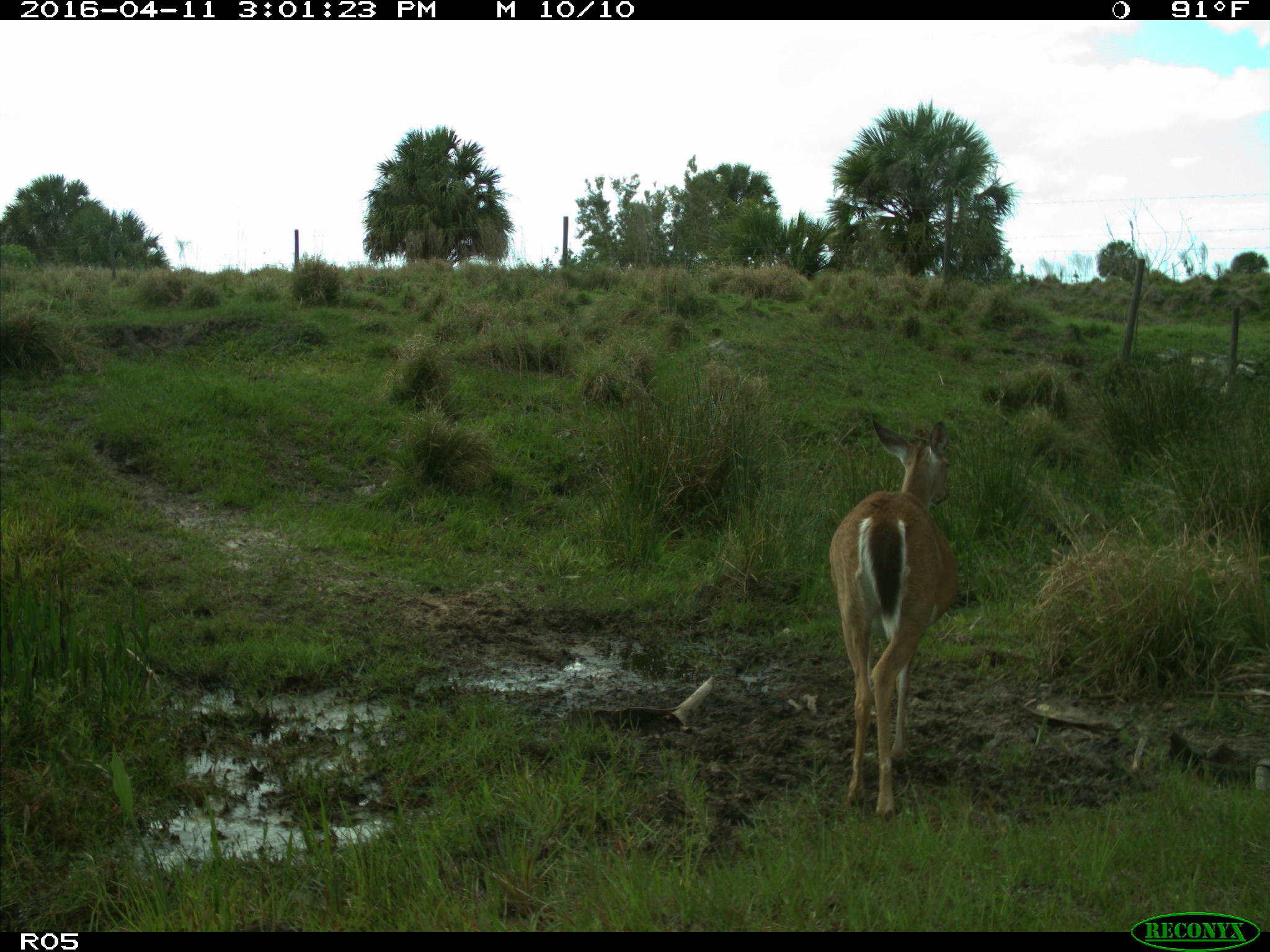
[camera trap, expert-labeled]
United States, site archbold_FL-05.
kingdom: Animalia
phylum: Chordata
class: Mammalia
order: Artiodactyla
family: Cervidae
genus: Odocoileus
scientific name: Odocoileus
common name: deer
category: unidentified deer